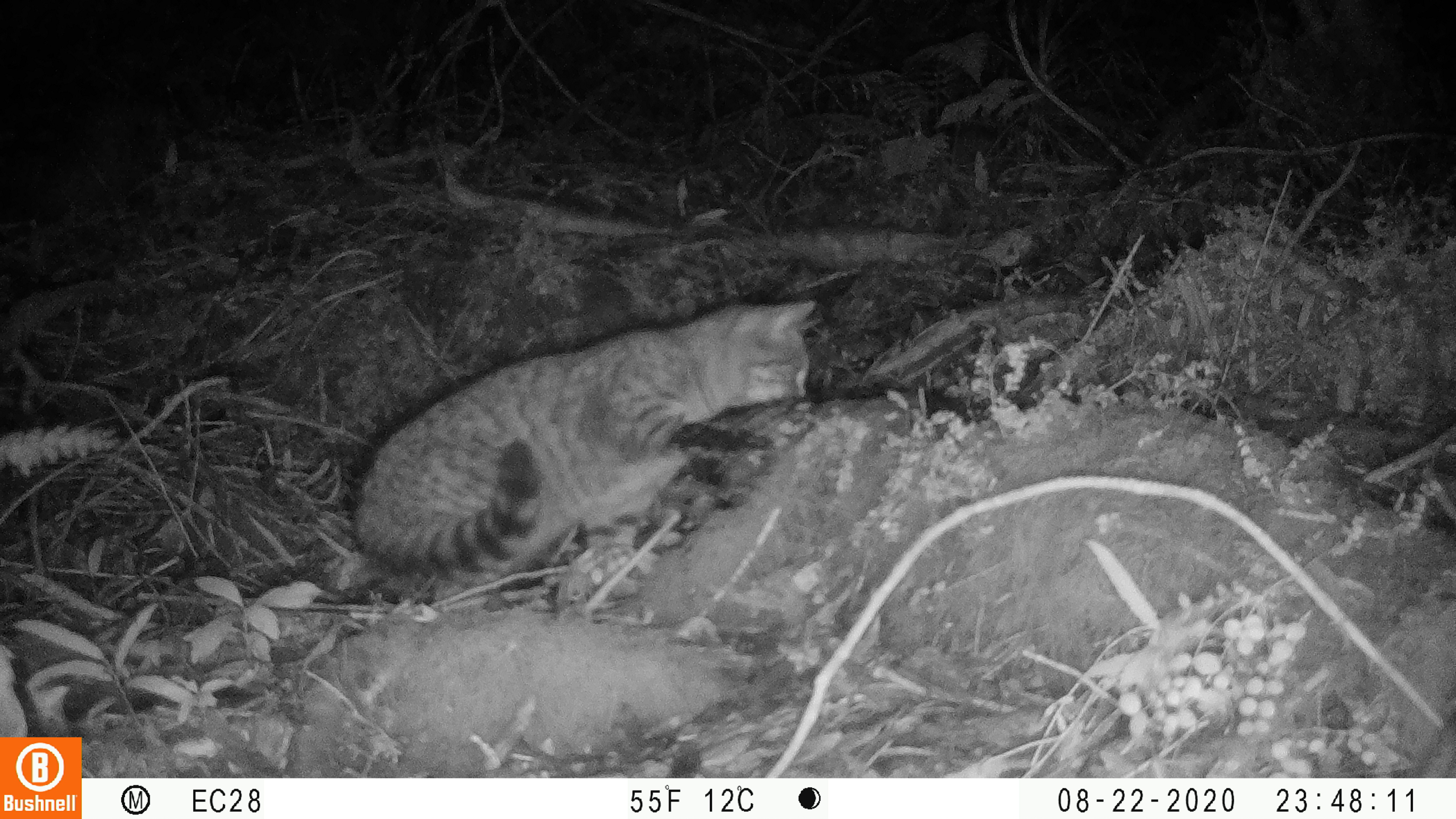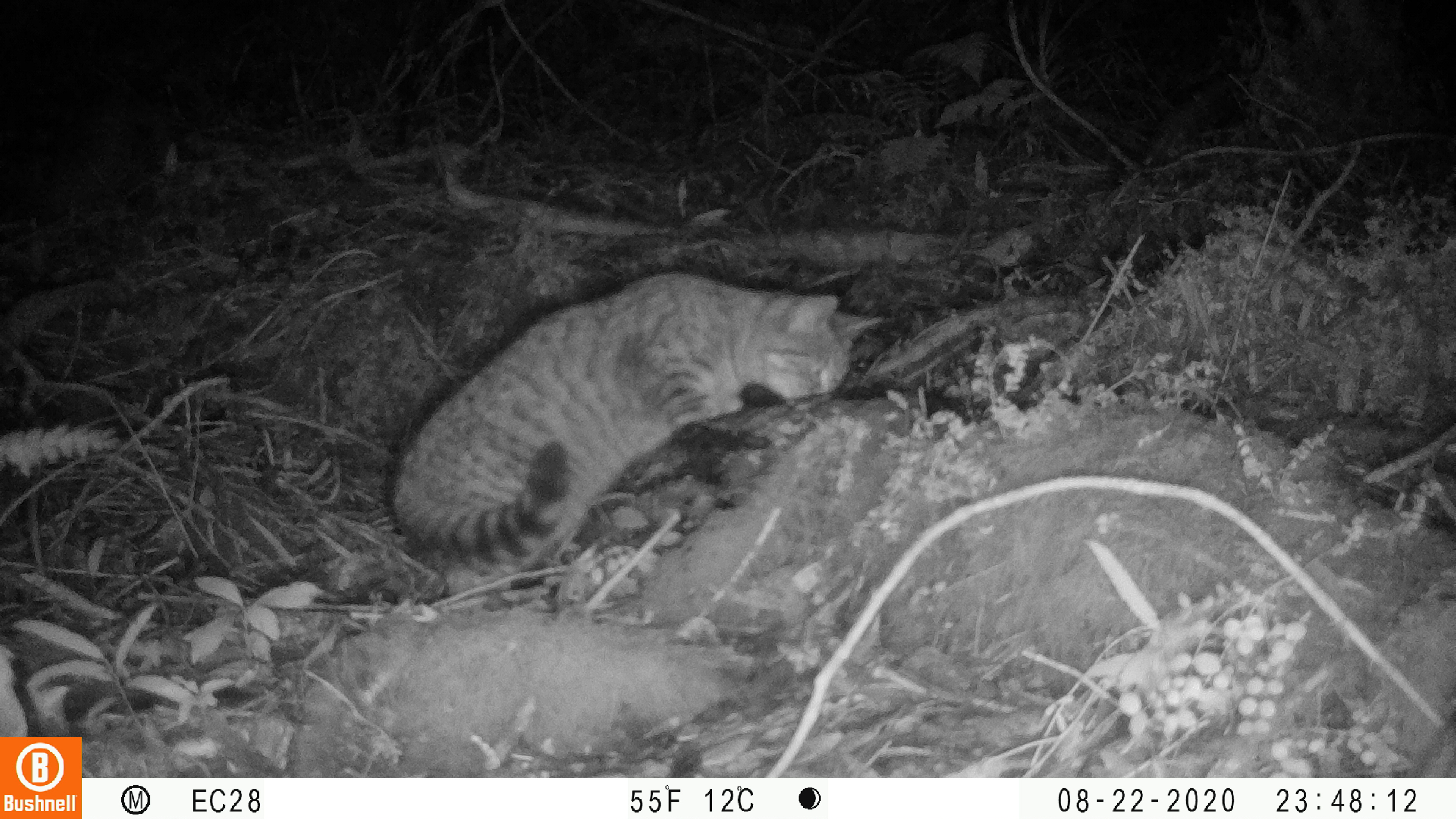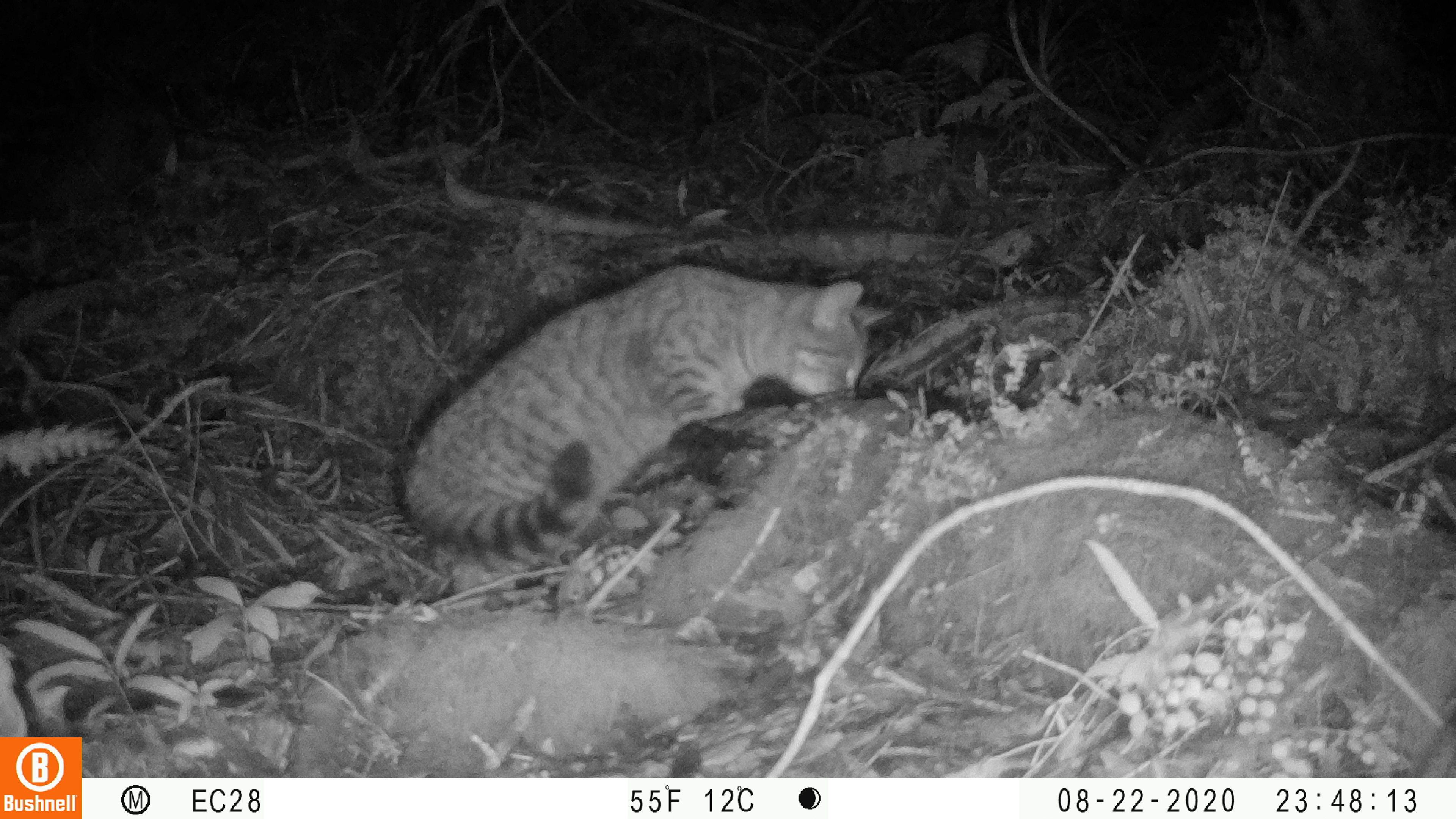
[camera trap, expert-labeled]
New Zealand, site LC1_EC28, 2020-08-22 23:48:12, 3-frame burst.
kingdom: Animalia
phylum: Chordata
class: Mammalia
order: Carnivora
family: Felidae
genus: Felis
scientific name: Felis catus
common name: domestic cat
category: cat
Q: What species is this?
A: Cat (domestic cat) (Felis catus).